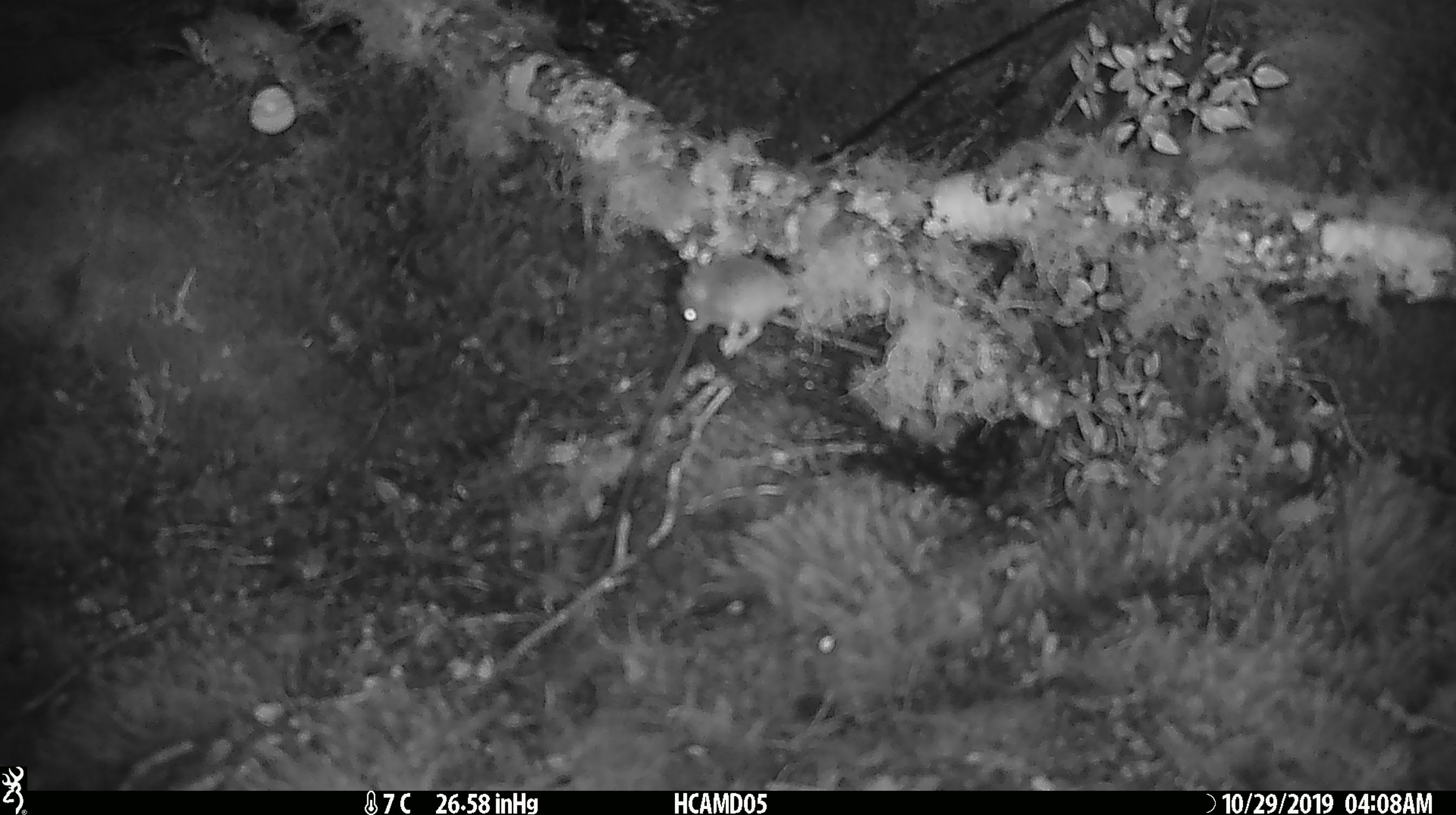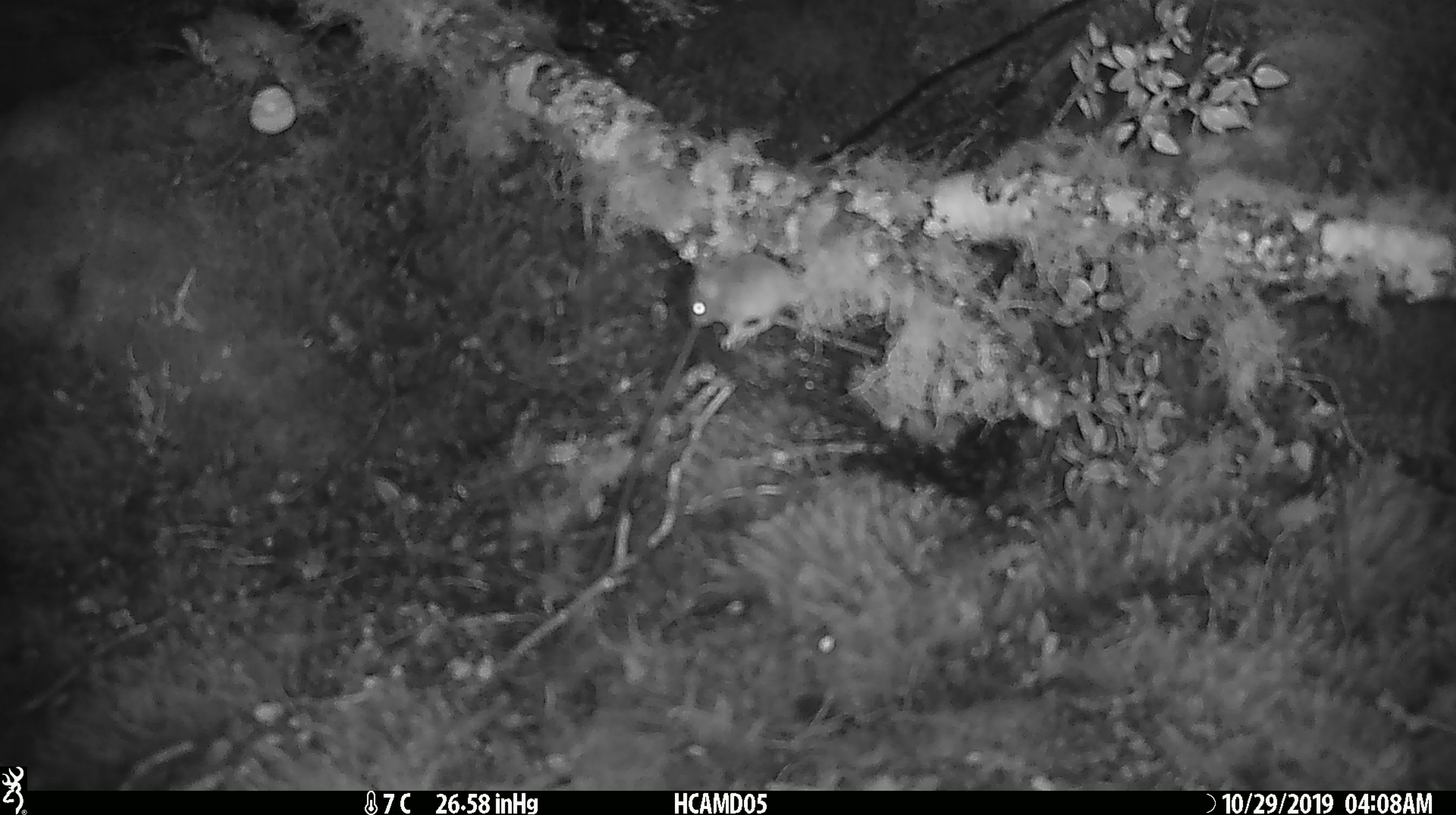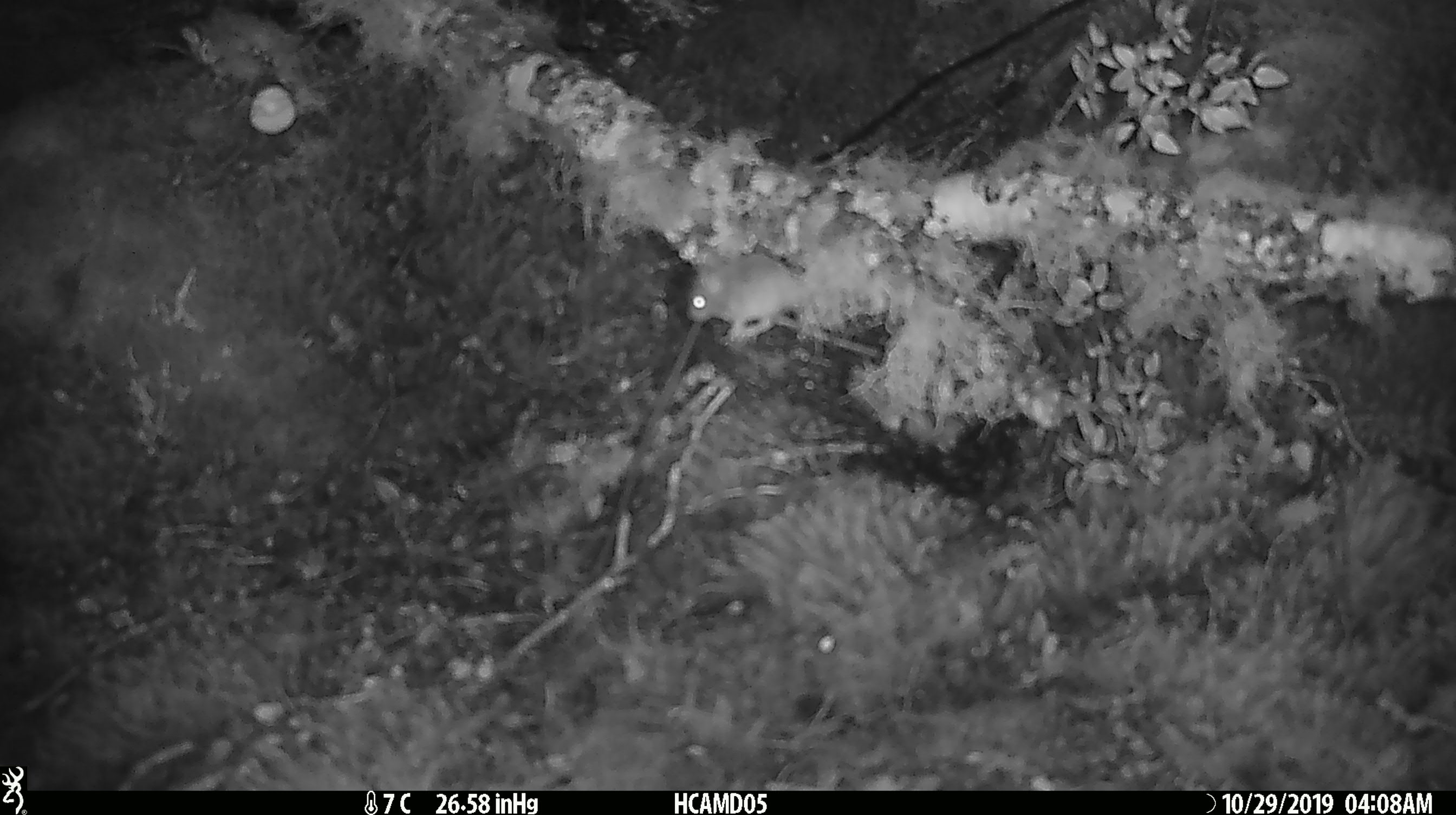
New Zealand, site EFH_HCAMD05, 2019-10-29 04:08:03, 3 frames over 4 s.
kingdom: Animalia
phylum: Chordata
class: Mammalia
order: Rodentia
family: Muridae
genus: Mus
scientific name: Mus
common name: mouse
Mouse (Mus).